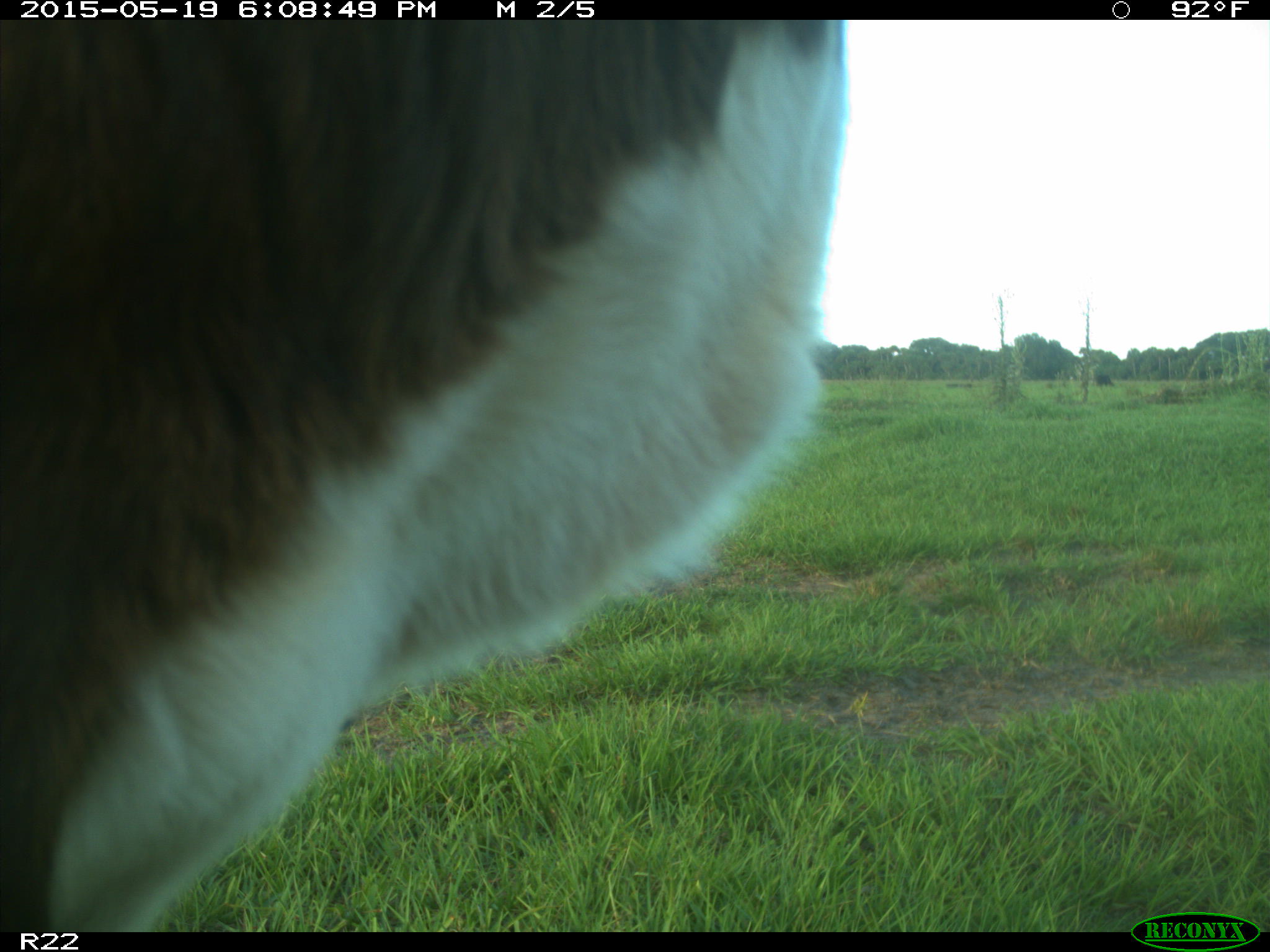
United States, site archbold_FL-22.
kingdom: Animalia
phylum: Chordata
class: Mammalia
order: Artiodactyla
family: Bovidae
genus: Bos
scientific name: Bos taurus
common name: domestic cow